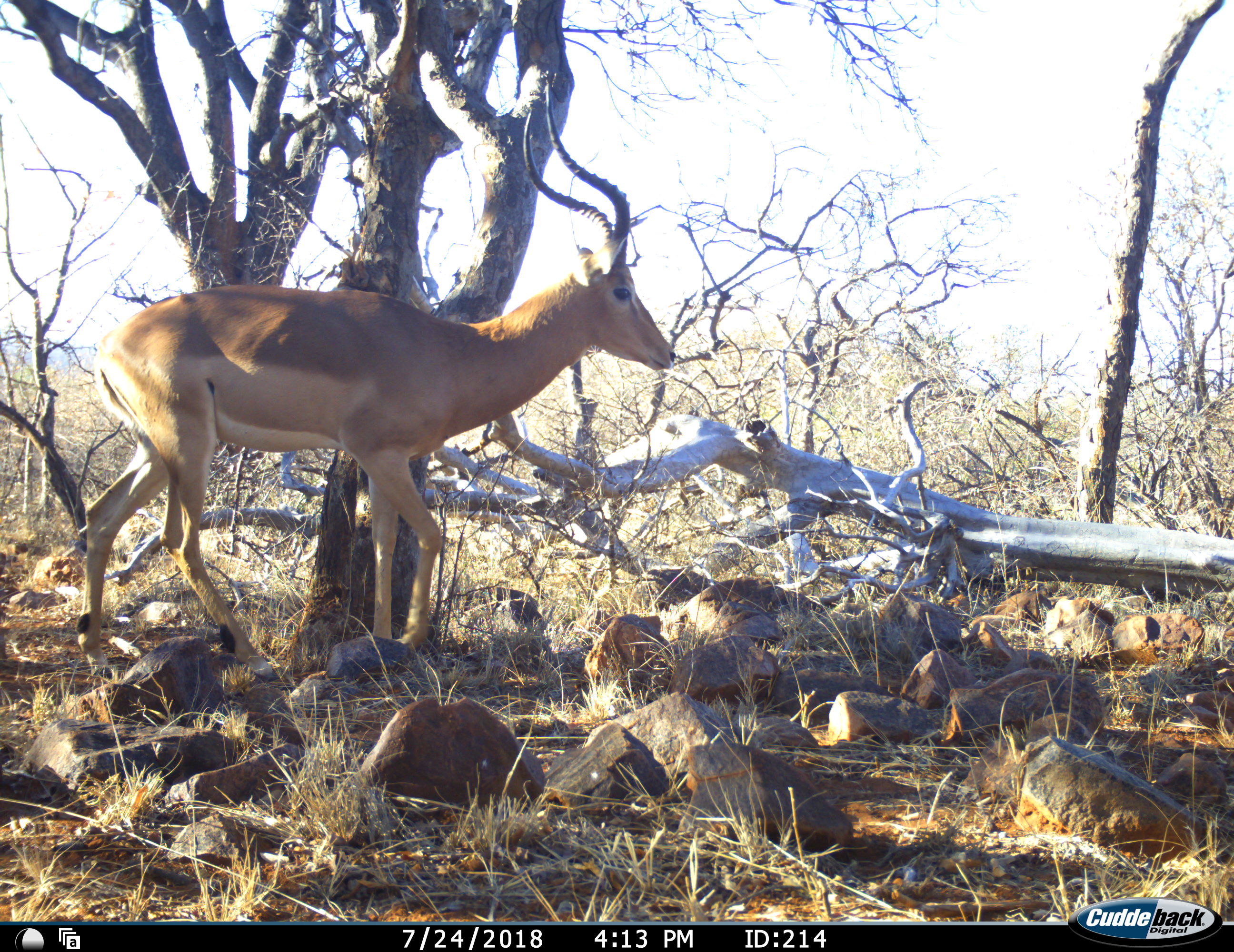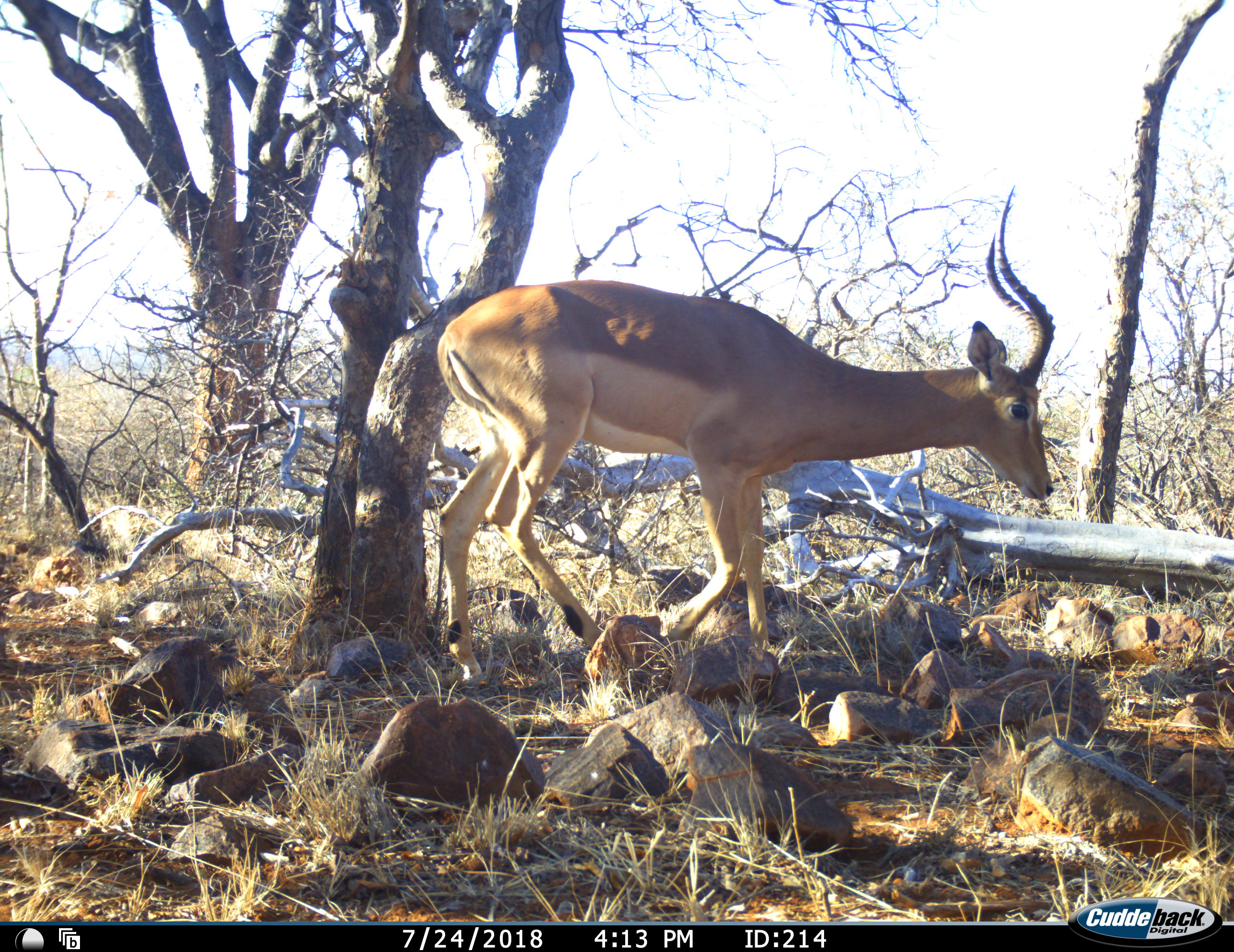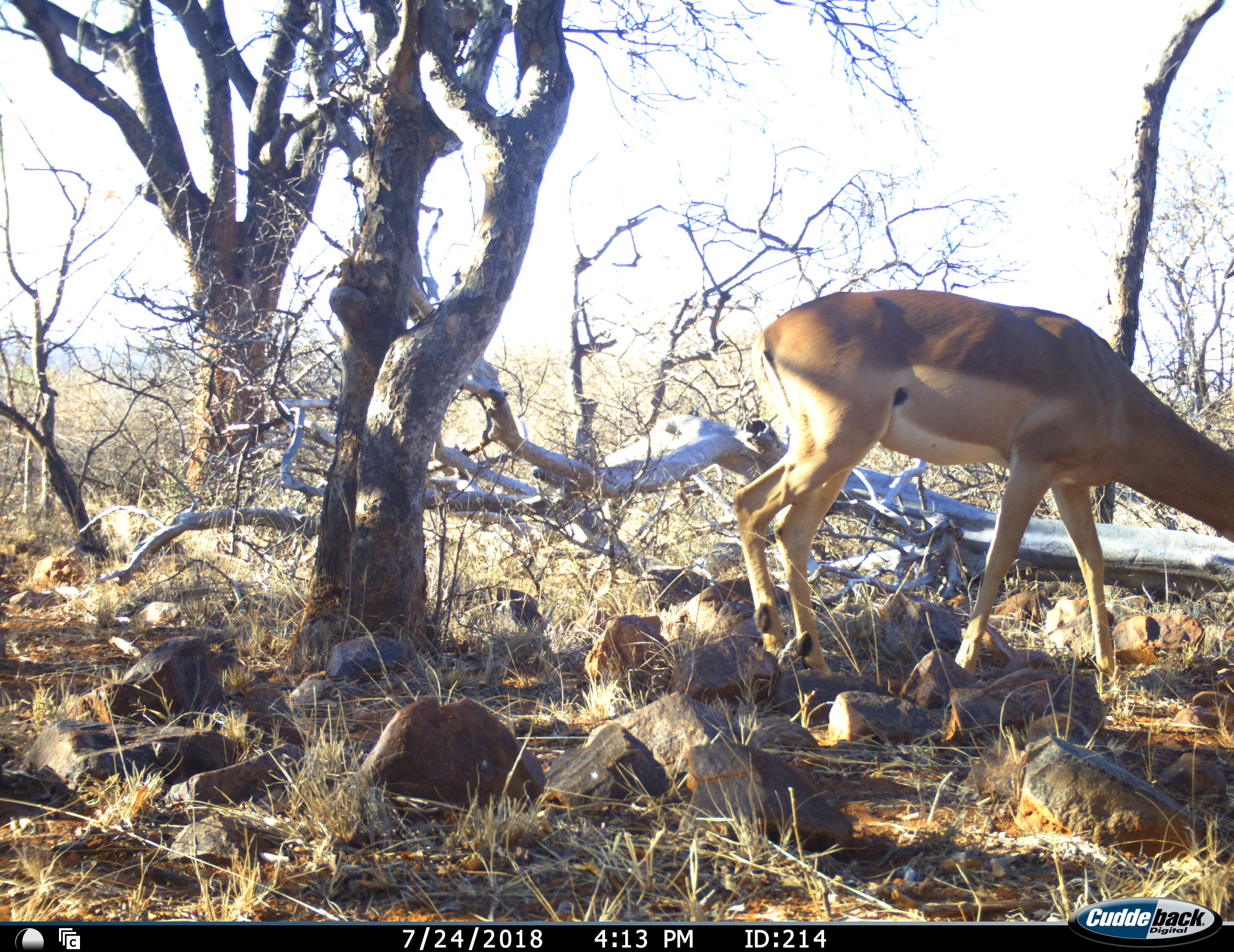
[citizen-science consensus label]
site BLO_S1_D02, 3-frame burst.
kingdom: Animalia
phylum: Chordata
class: Mammalia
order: Artiodactyla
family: Bovidae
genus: Aepyceros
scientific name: Aepyceros melampus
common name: impala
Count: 1.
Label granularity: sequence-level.